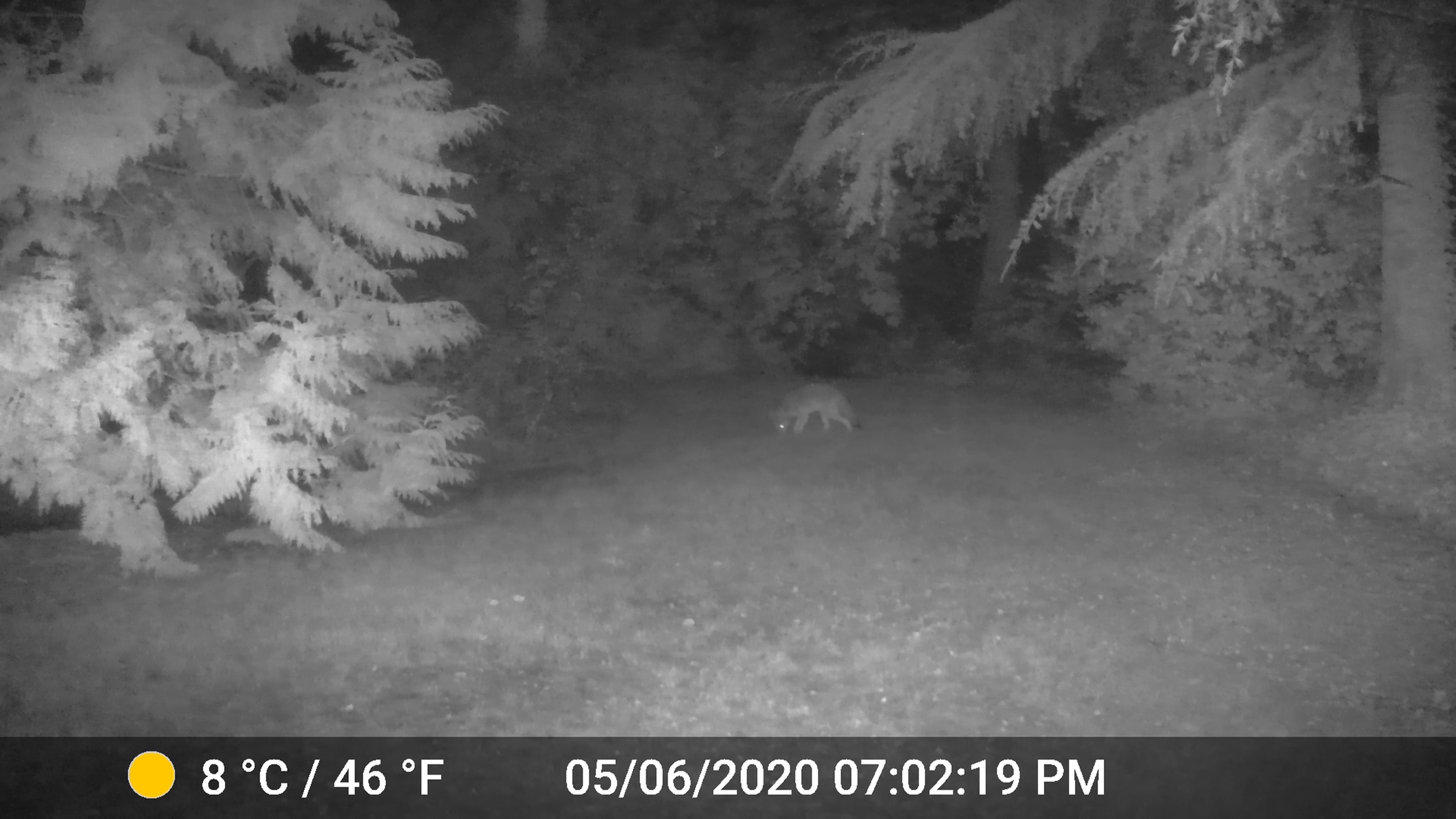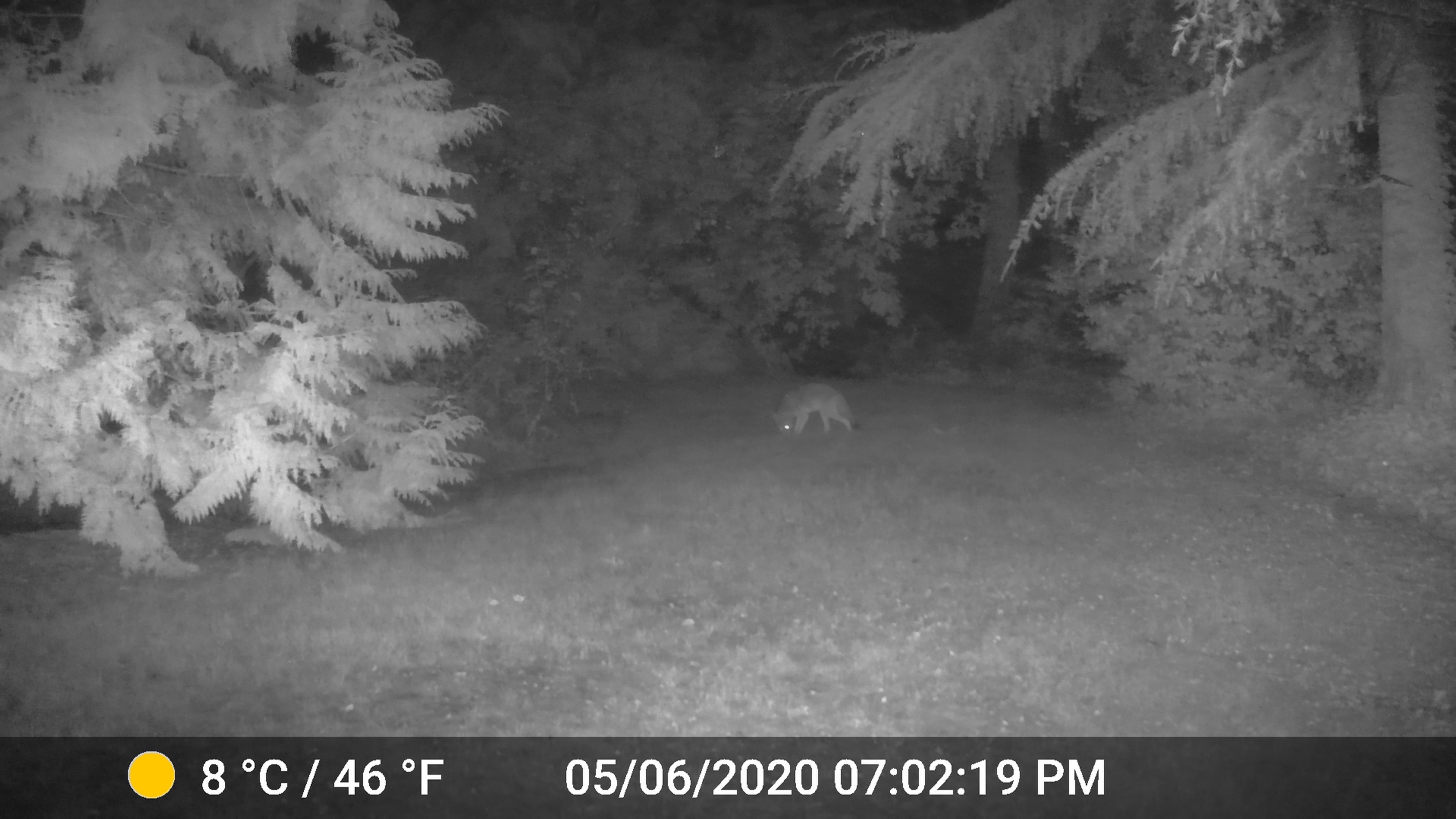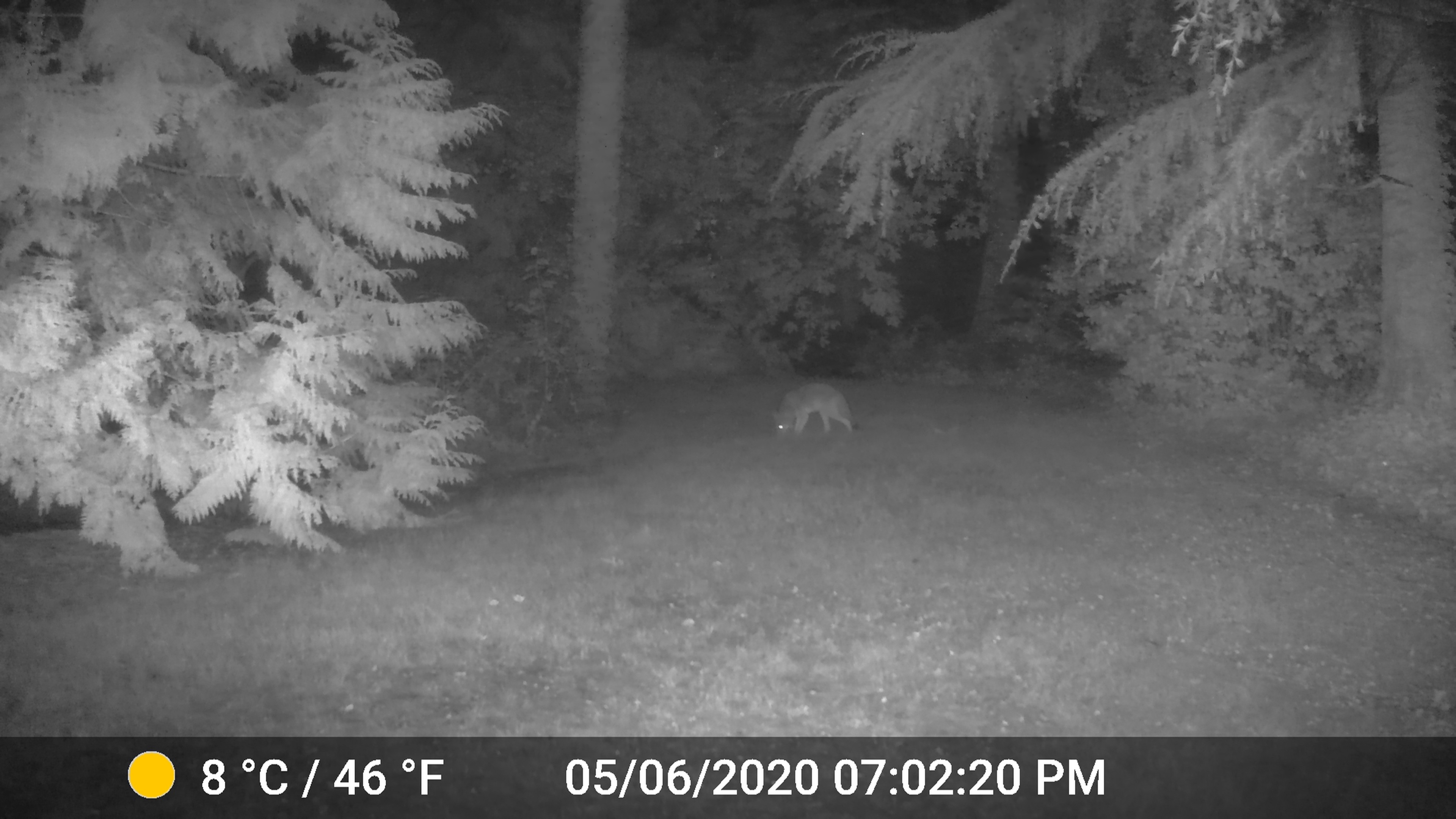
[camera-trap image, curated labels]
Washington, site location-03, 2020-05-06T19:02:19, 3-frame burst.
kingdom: Animalia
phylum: Chordata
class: Mammalia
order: Carnivora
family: Canidae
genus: Canis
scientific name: Canis latrans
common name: coyote